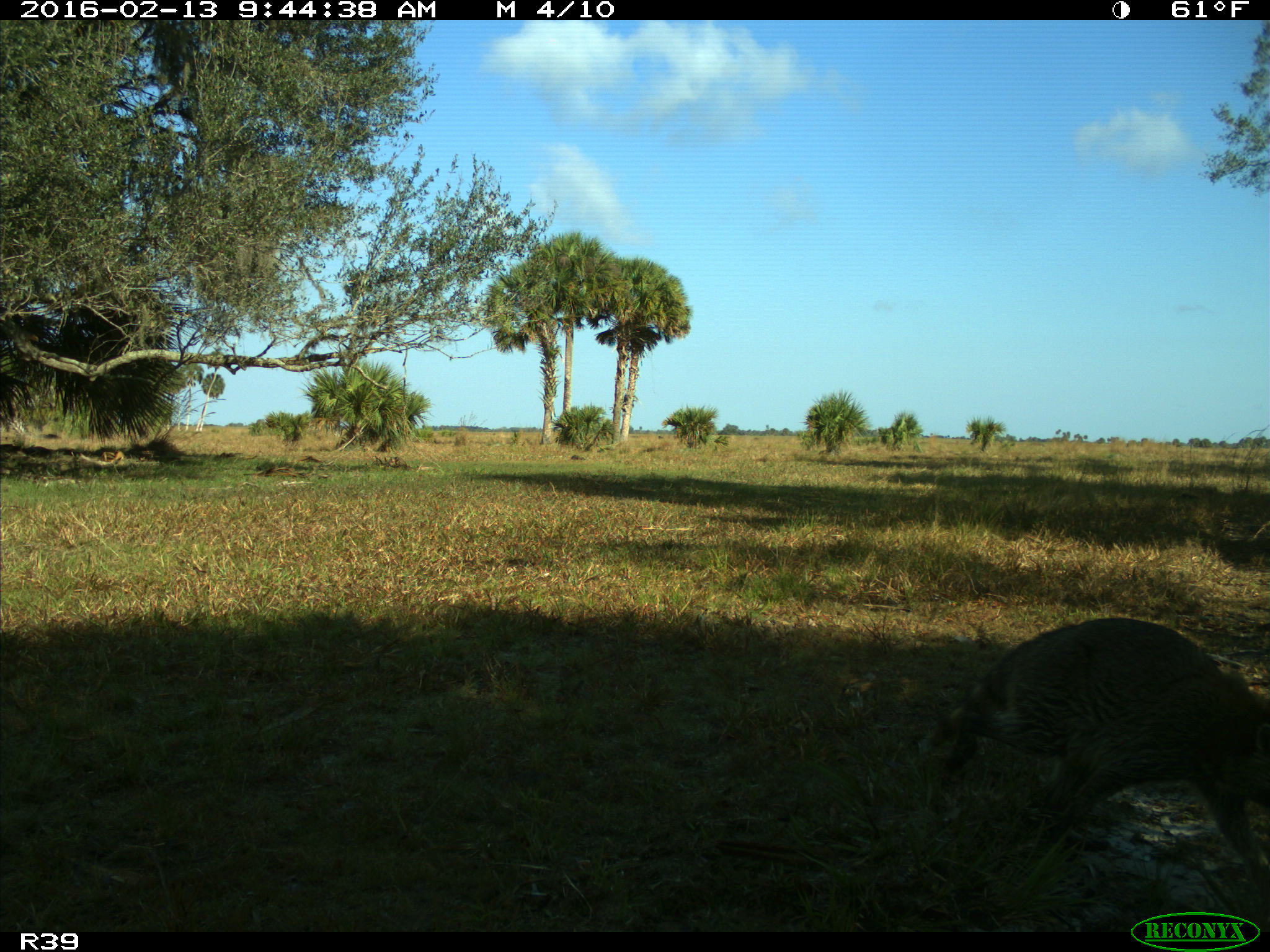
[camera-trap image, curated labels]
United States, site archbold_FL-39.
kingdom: Animalia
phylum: Chordata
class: Mammalia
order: Carnivora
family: Procyonidae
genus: Procyon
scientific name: Procyon lotor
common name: common raccoon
Procyon lotor (common raccoon).